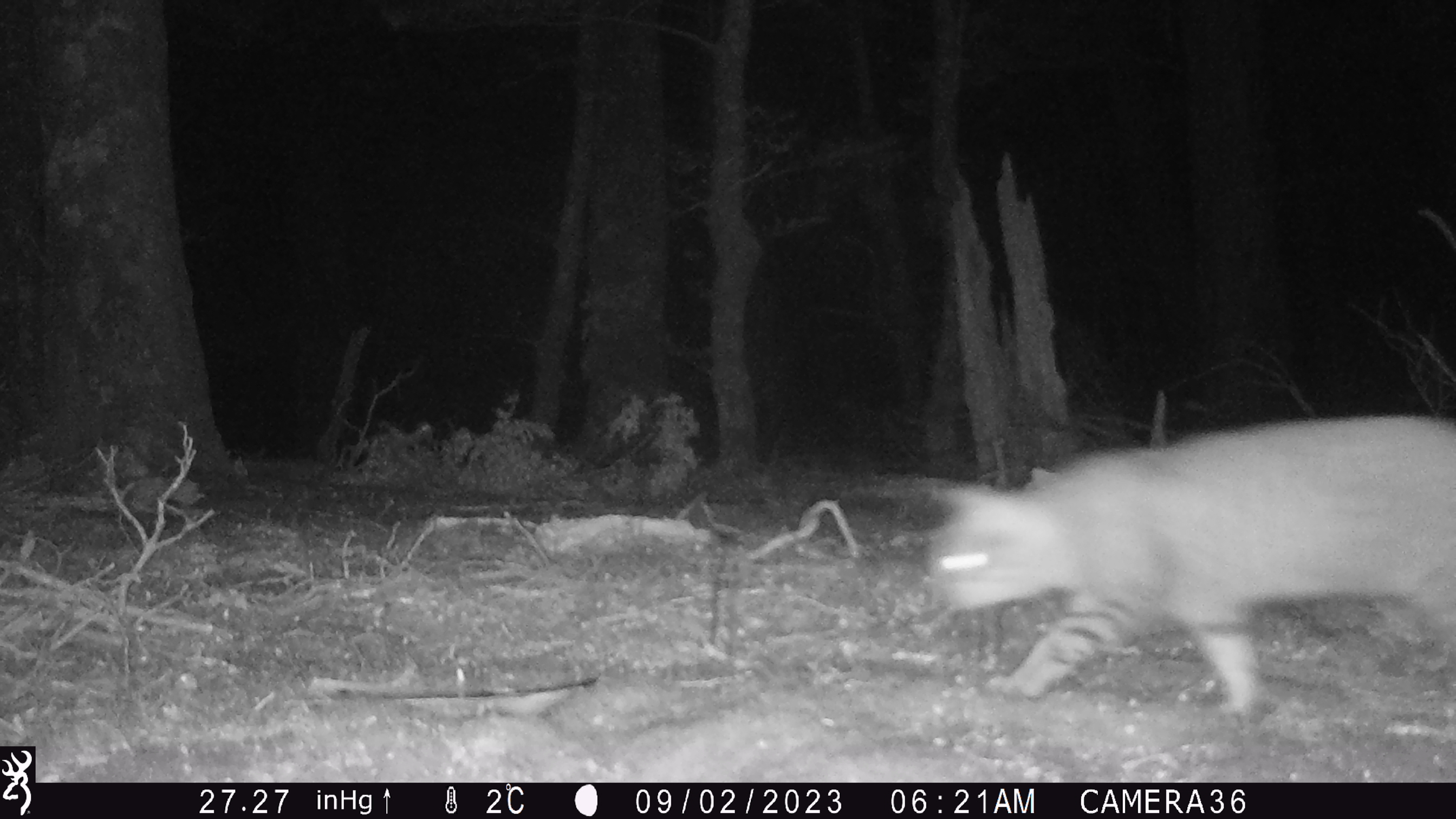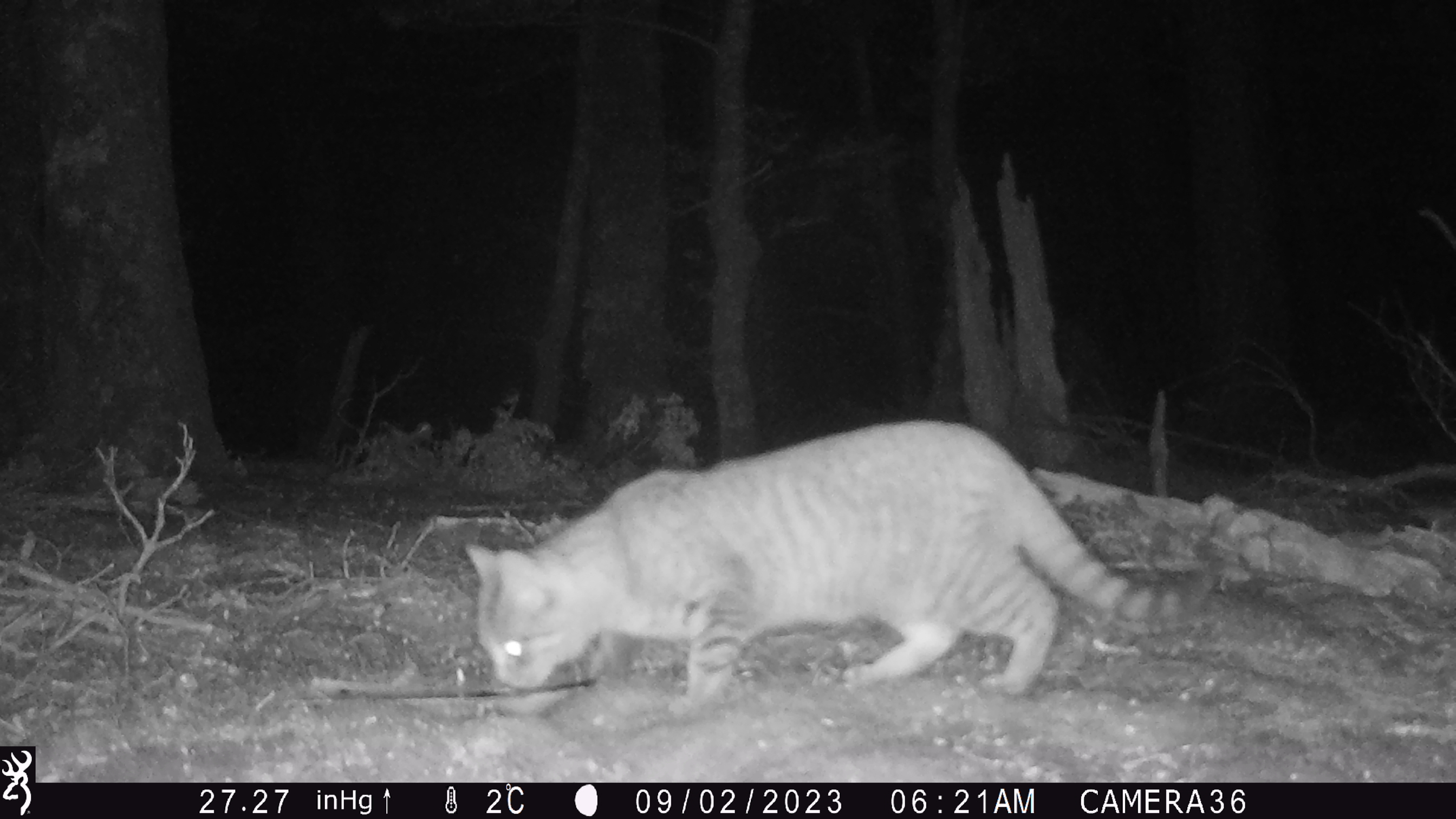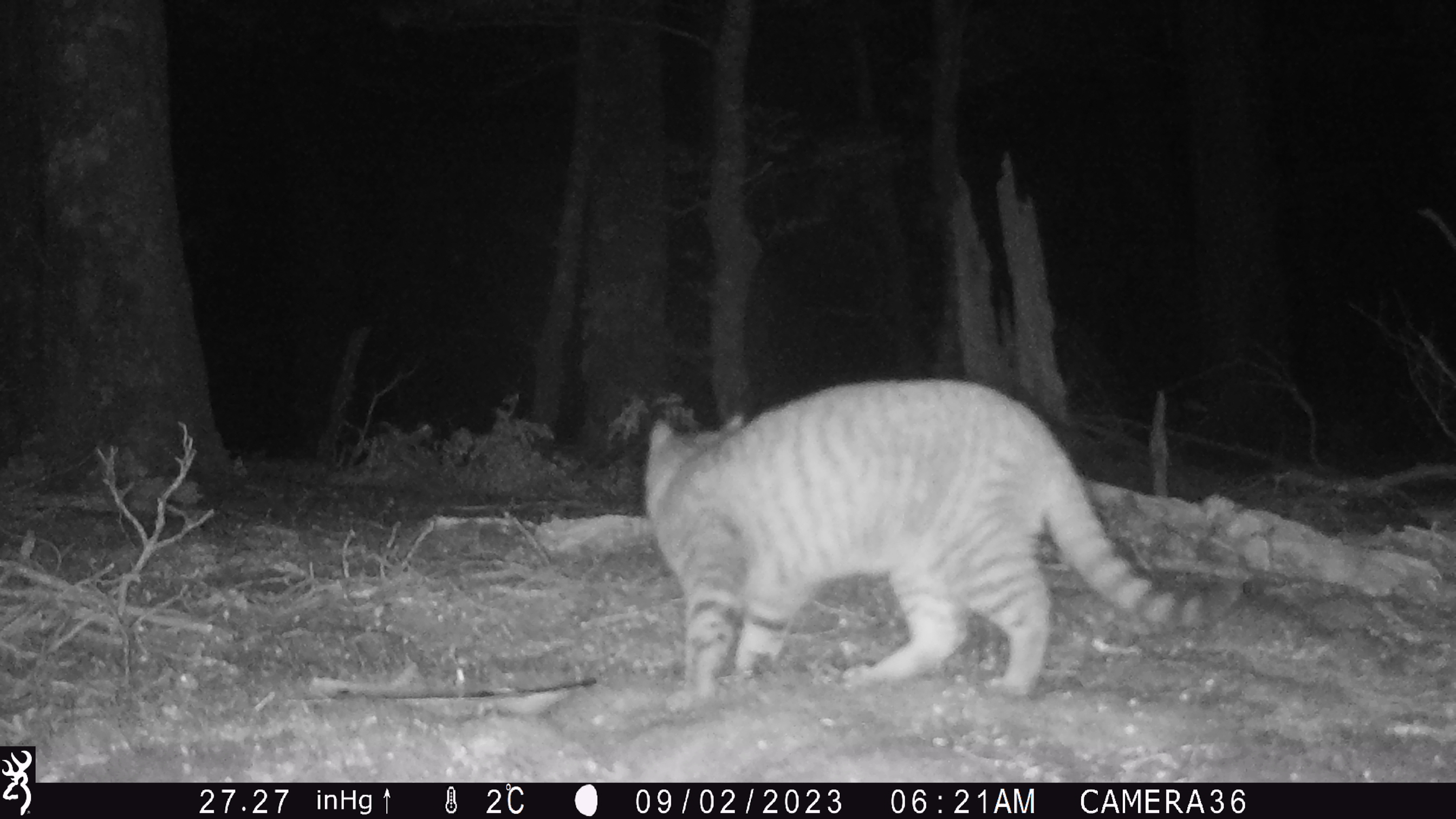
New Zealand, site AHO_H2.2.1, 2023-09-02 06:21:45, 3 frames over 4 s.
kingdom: Animalia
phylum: Chordata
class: Mammalia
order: Carnivora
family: Felidae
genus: Felis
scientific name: Felis catus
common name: domestic cat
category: cat